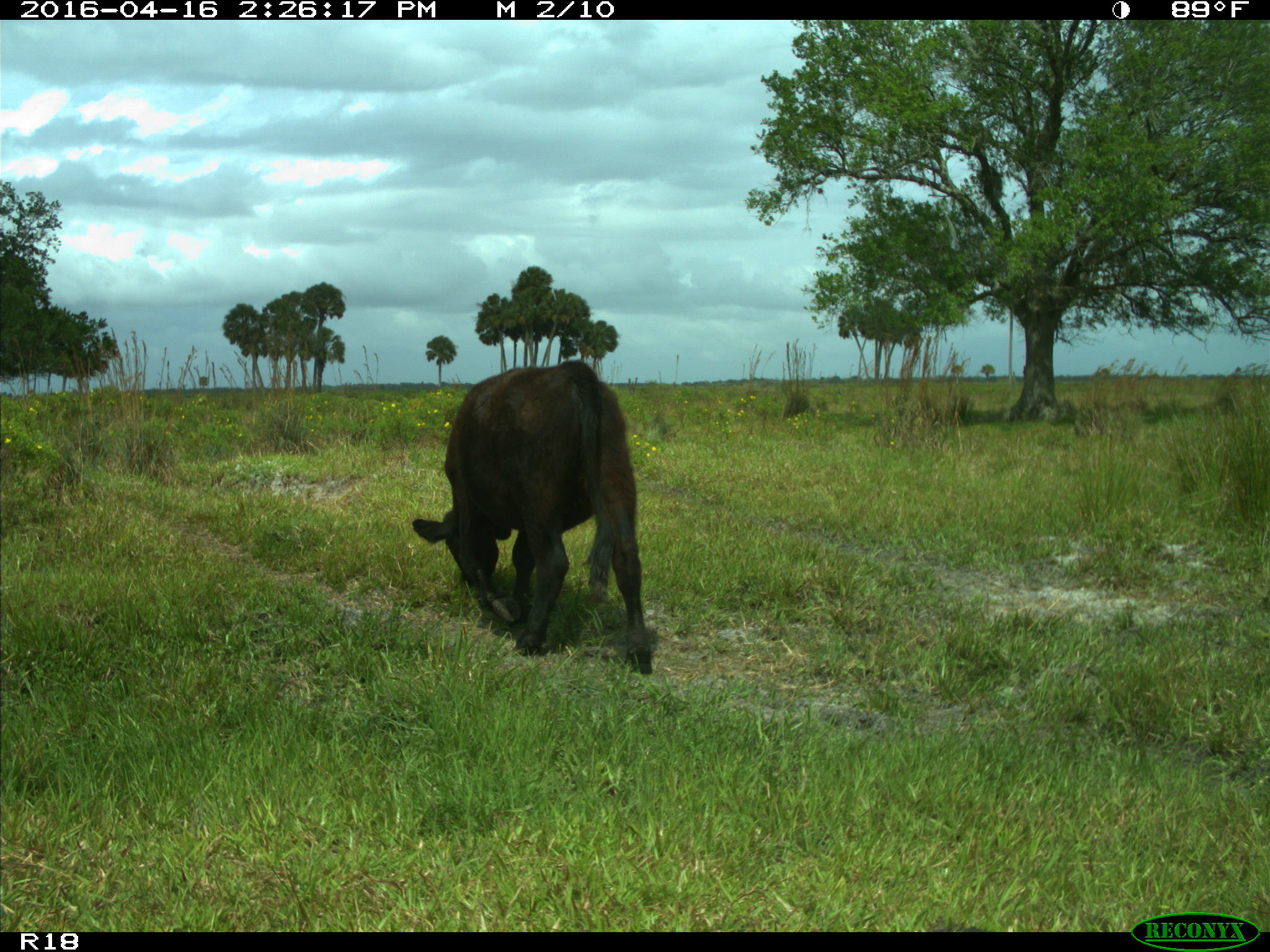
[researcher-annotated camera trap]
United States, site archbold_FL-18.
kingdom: Animalia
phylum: Chordata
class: Mammalia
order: Artiodactyla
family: Bovidae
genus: Bos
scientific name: Bos taurus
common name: domestic cow